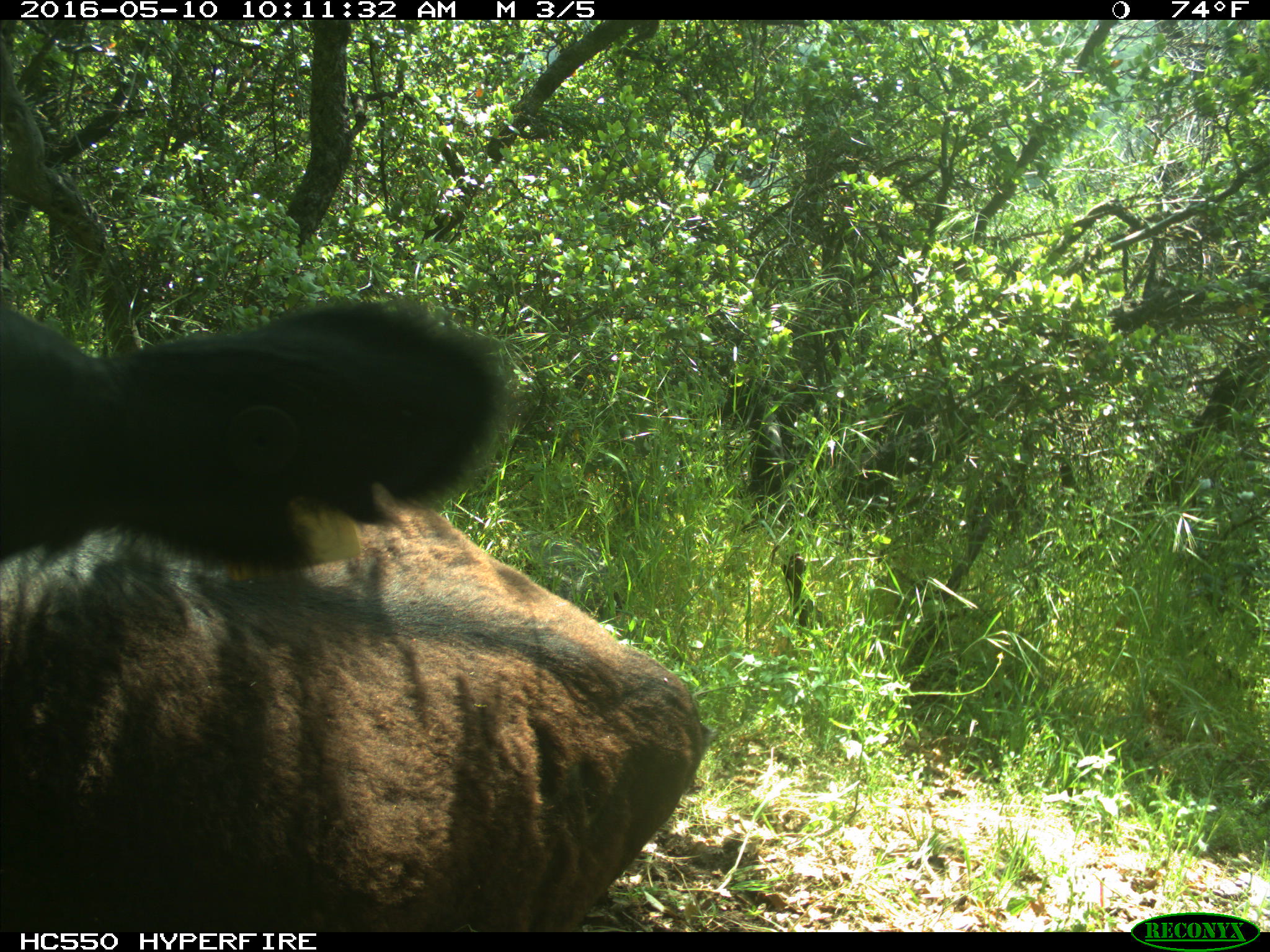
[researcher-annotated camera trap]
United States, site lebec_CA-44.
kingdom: Animalia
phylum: Chordata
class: Mammalia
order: Artiodactyla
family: Bovidae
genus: Bos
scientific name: Bos taurus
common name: domestic cow